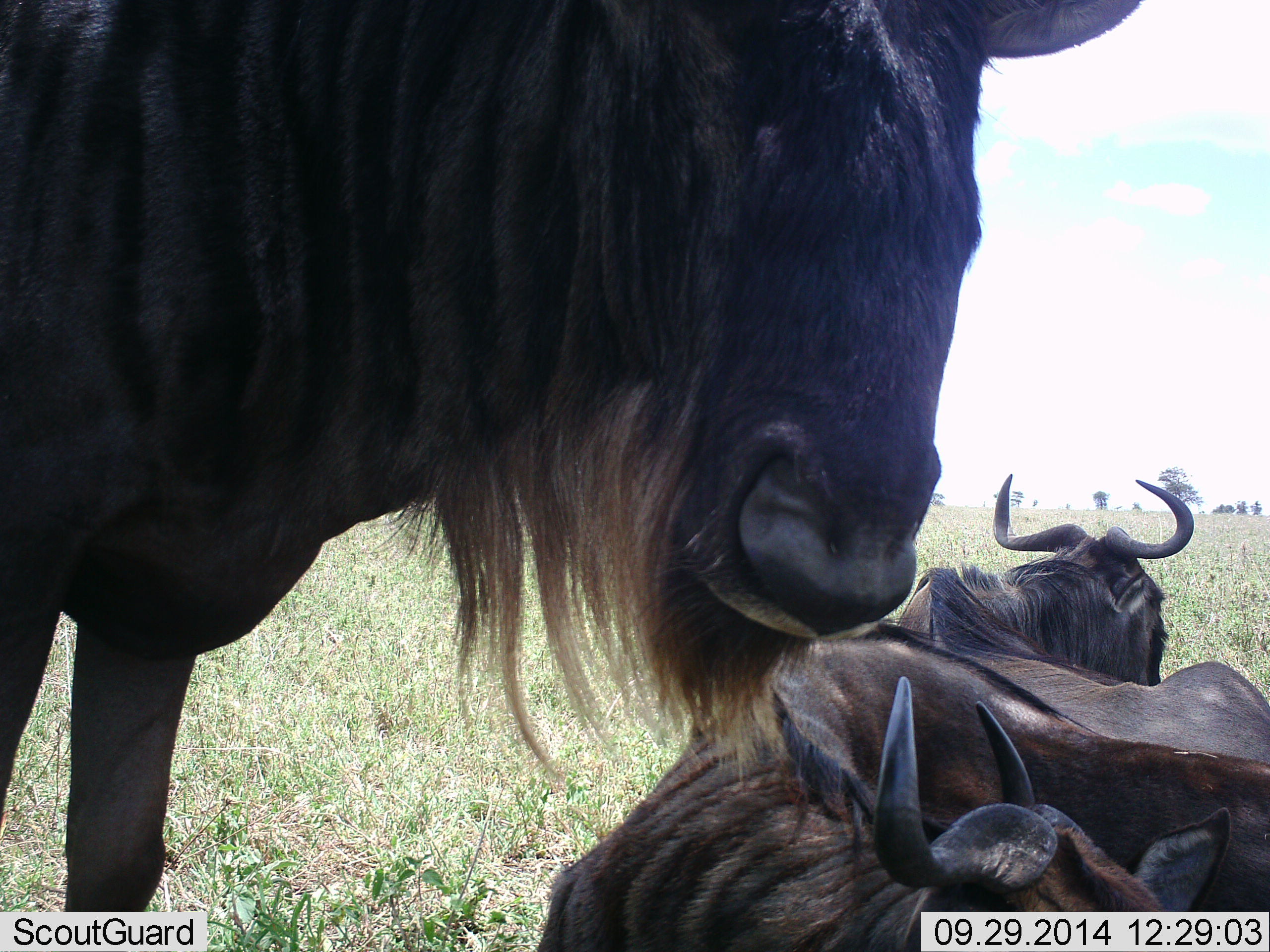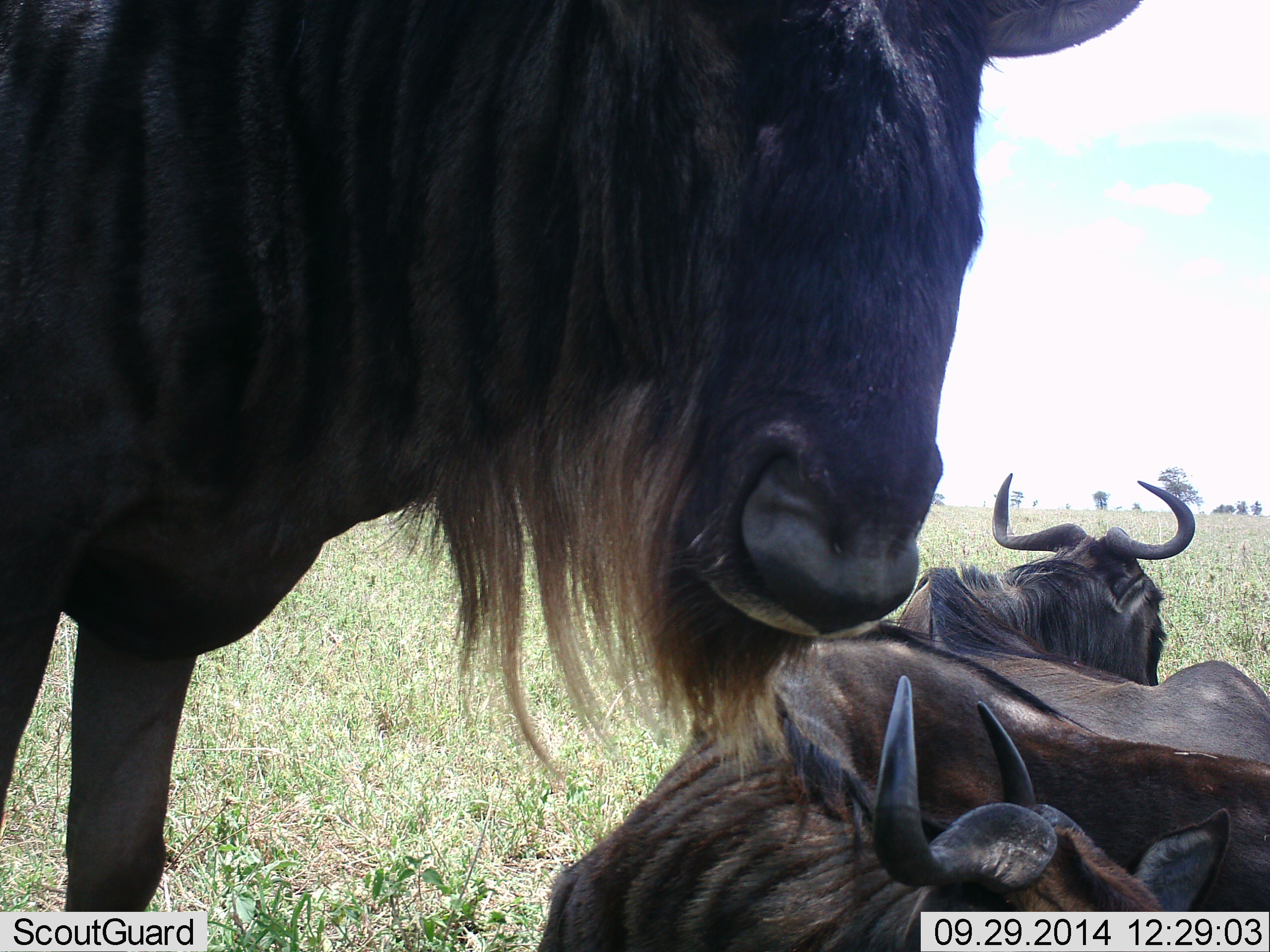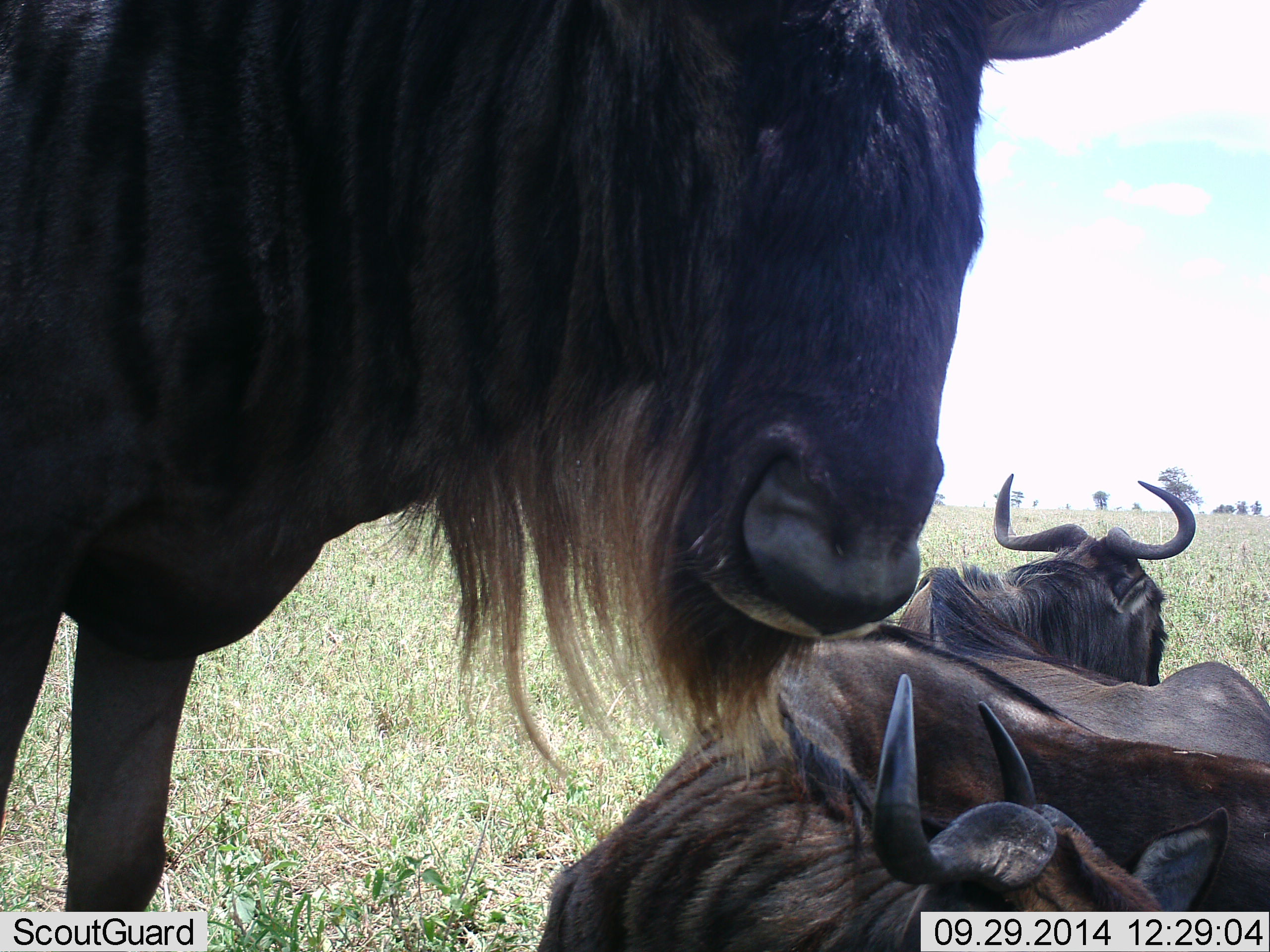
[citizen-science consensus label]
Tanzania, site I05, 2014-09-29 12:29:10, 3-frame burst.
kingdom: Animalia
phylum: Chordata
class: Mammalia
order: Artiodactyla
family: Bovidae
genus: Connochaetes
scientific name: Connochaetes taurinus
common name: blue wildebeest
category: wildebeest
Wildebeest (blue wildebeest) (Connochaetes taurinus), count 3. Behavior (volunteer vote fractions): standing 80%, resting 80%, moving 0%, interacting 0%. Young present (vote fraction): 0%. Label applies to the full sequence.